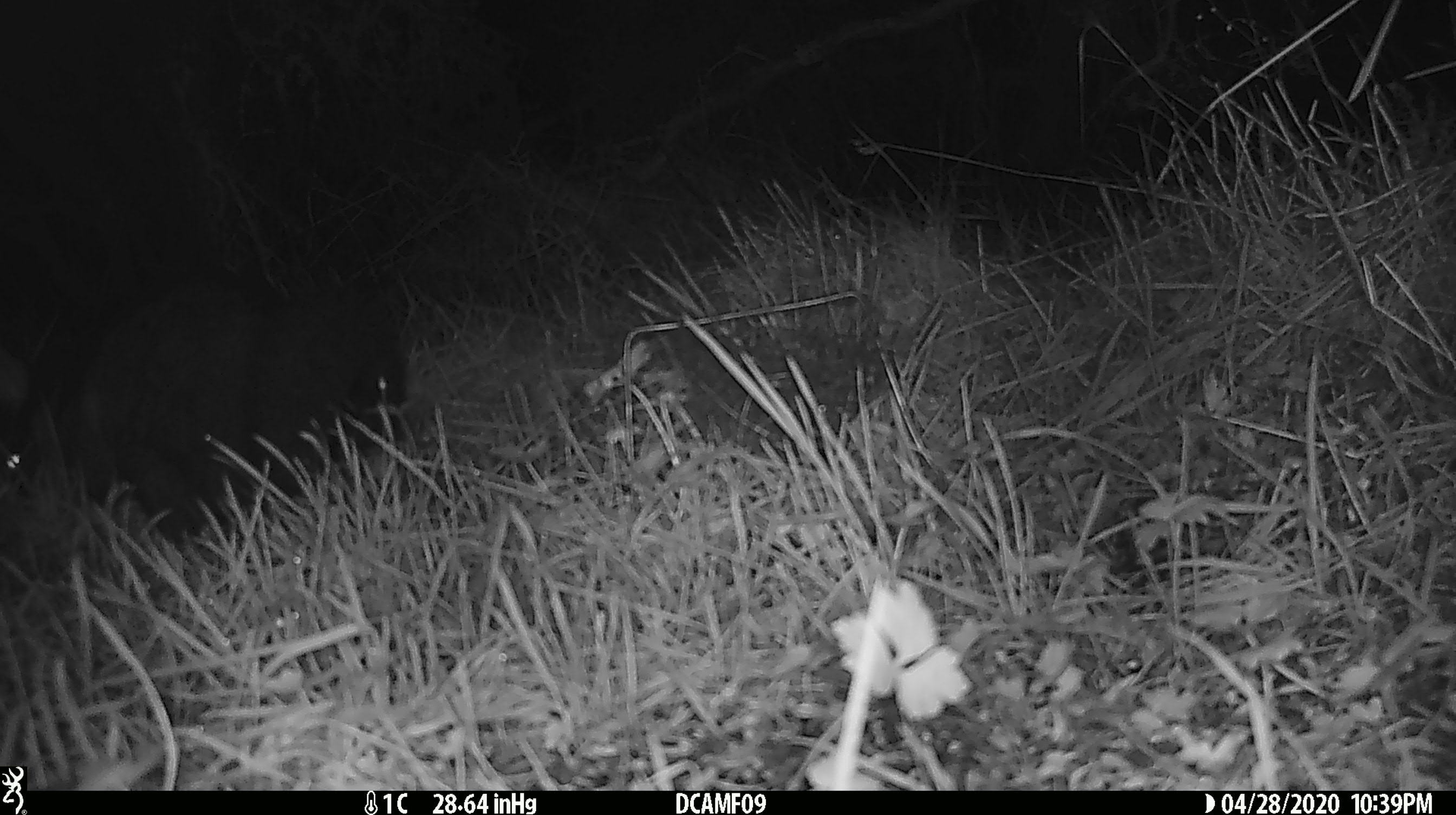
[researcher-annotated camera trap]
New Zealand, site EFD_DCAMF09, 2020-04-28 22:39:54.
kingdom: Animalia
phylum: Chordata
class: Mammalia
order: Diprotodontia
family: Phalangeridae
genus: Trichosurus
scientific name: Trichosurus vulpecula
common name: common brushtail possum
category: possum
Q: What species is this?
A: Possum (common brushtail possum) (Trichosurus vulpecula).